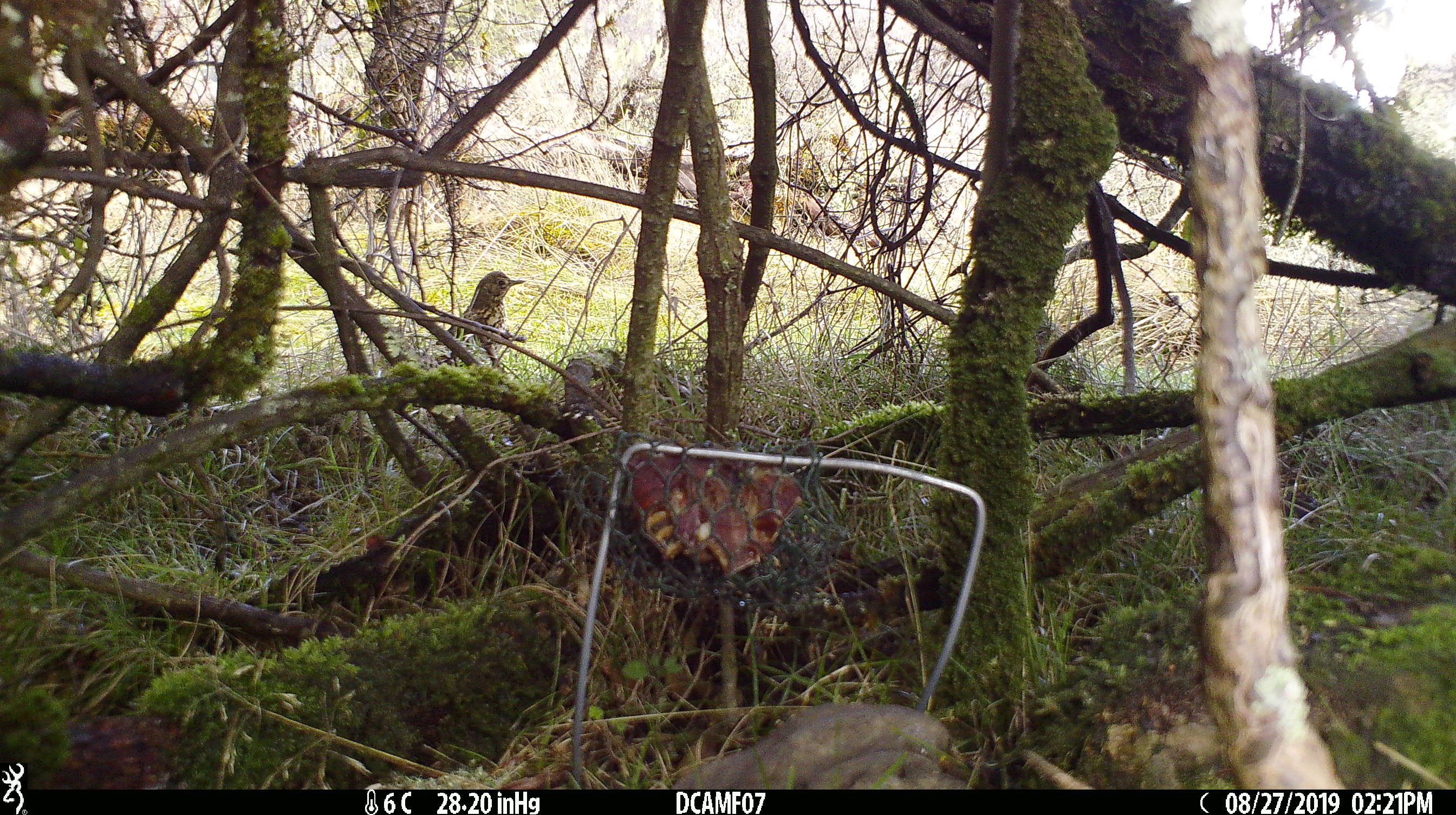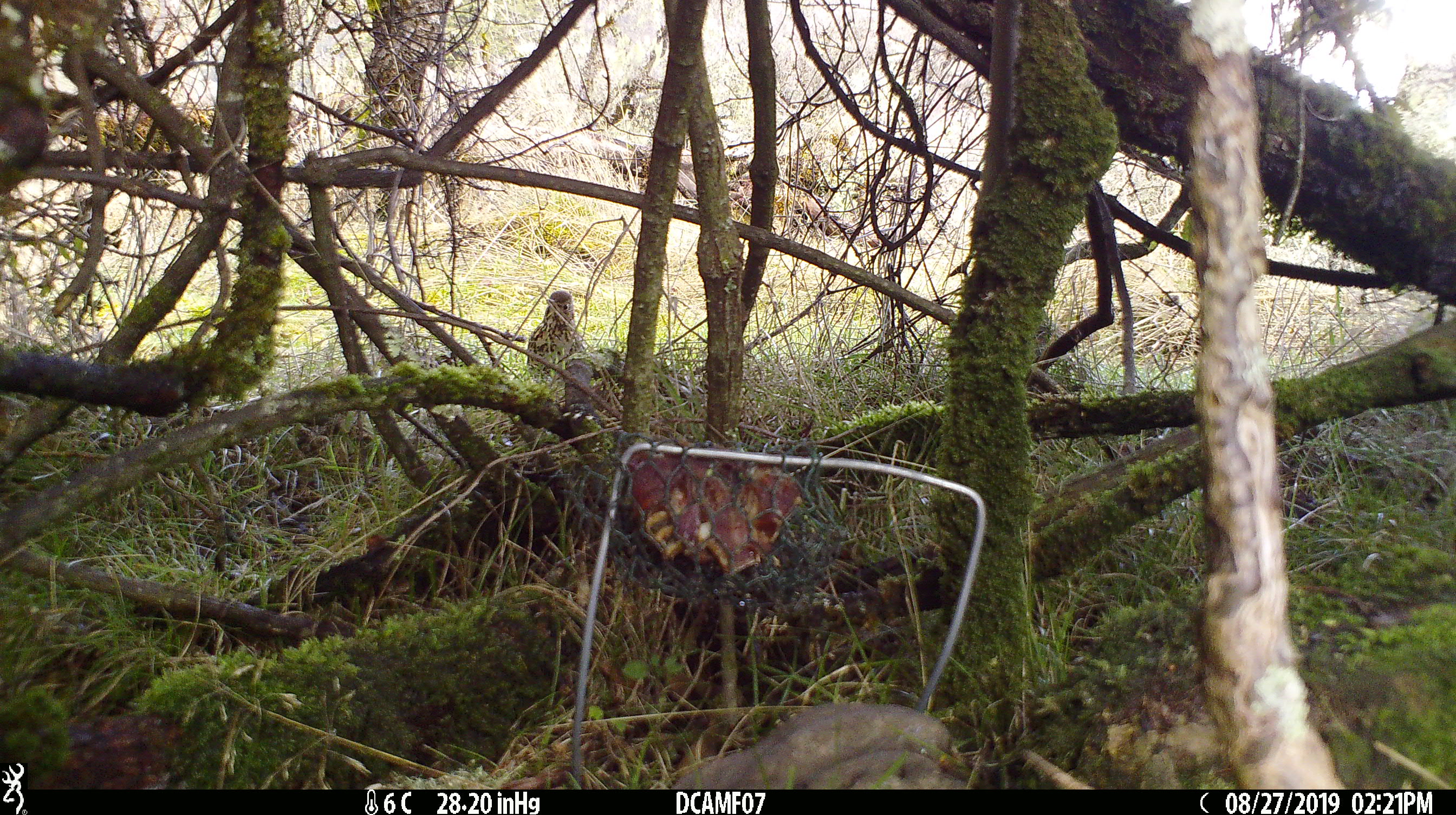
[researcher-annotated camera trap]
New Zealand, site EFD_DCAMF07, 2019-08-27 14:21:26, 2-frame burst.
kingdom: Animalia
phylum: Chordata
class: Aves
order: Passeriformes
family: Turdidae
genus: Turdus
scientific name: Turdus philomelos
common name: song thrush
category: thrush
Thrush (song thrush) (Turdus philomelos).